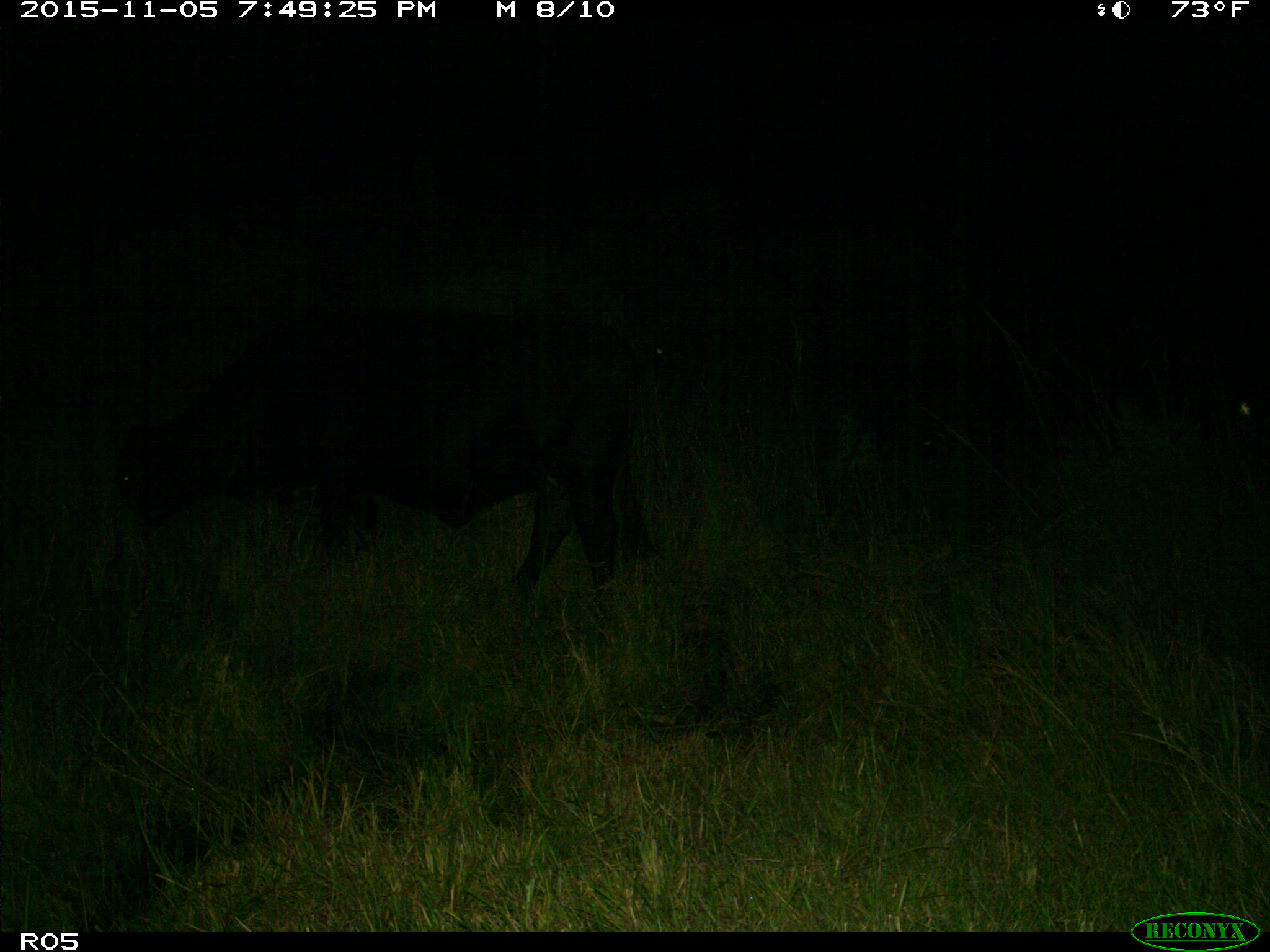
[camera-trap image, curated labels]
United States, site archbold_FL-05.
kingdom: Animalia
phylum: Chordata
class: Mammalia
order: Artiodactyla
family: Bovidae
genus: Bos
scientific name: Bos taurus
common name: domestic cow